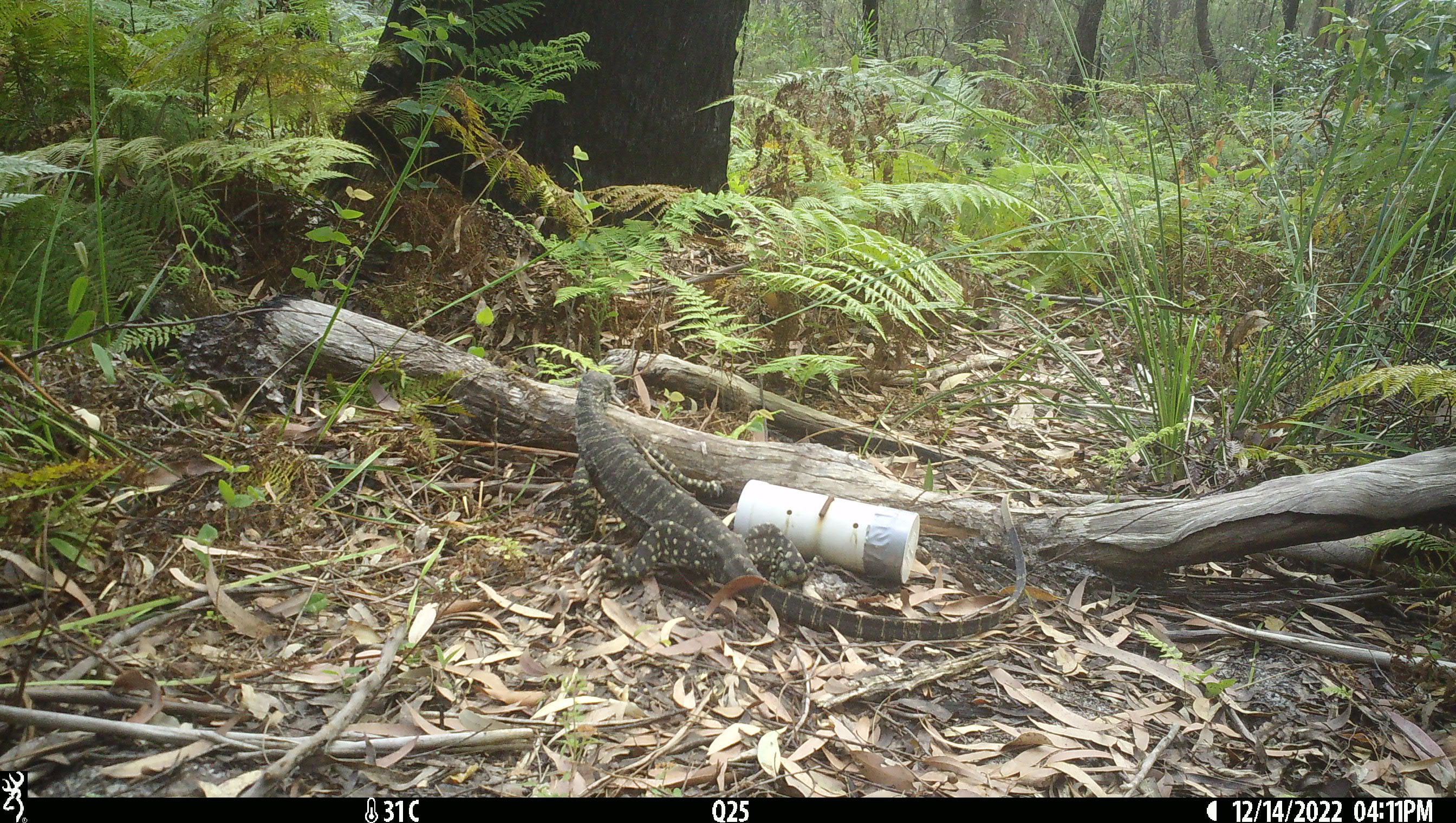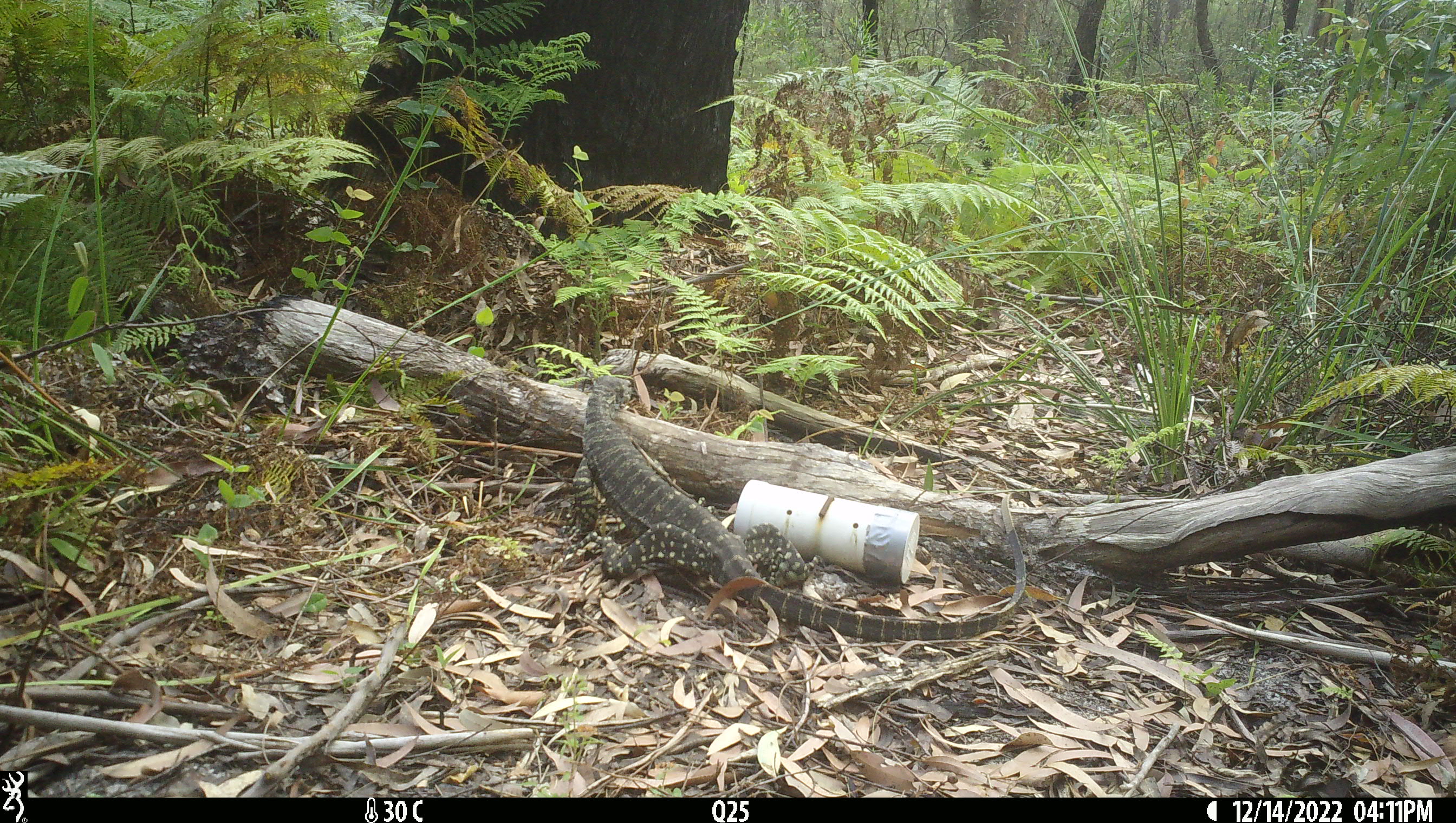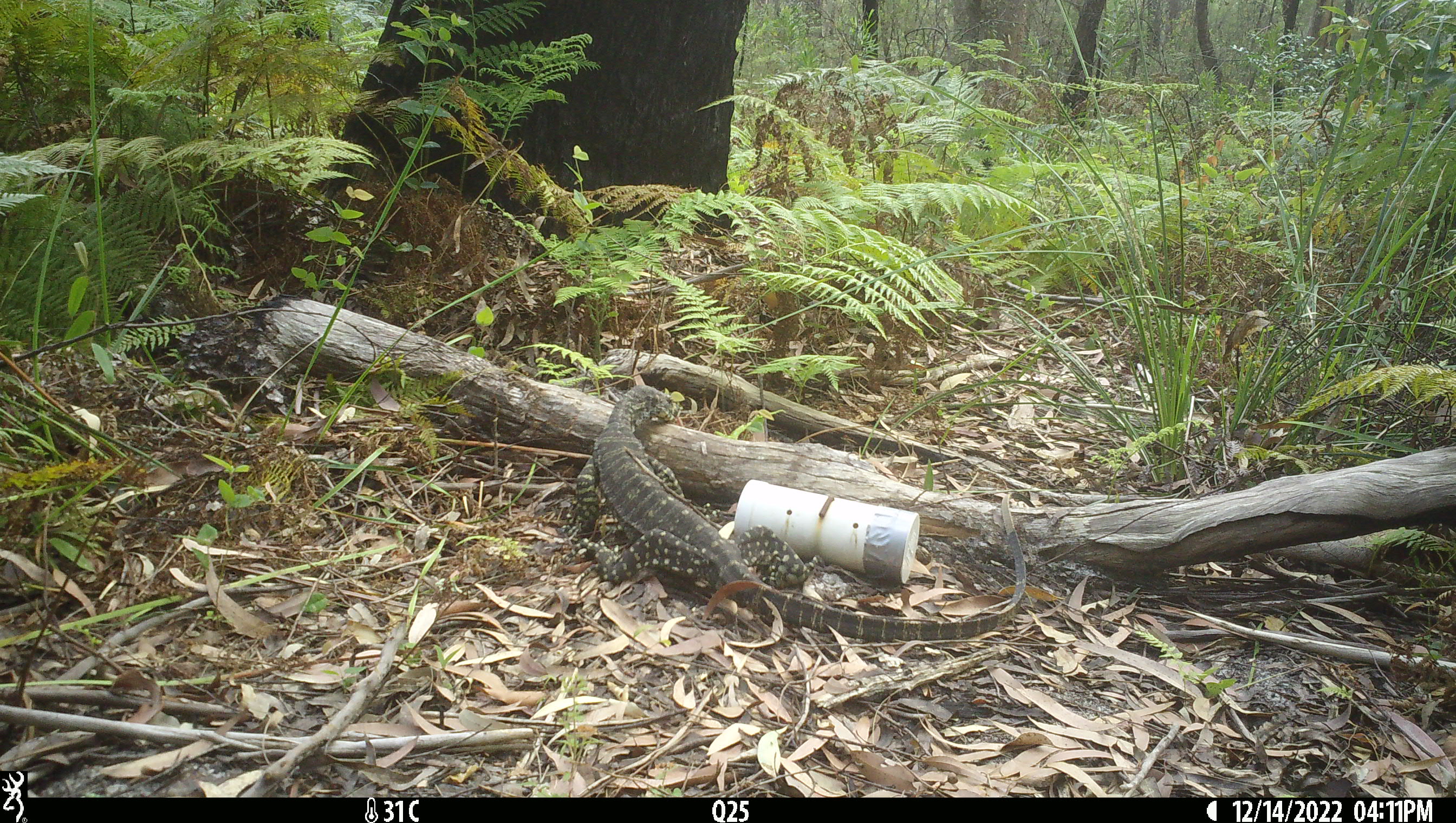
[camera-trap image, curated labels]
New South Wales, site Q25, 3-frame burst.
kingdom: Animalia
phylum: Chordata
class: Reptilia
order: Squamata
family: Varanidae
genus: Varanus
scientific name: Varanus varius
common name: lace monitor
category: goanna